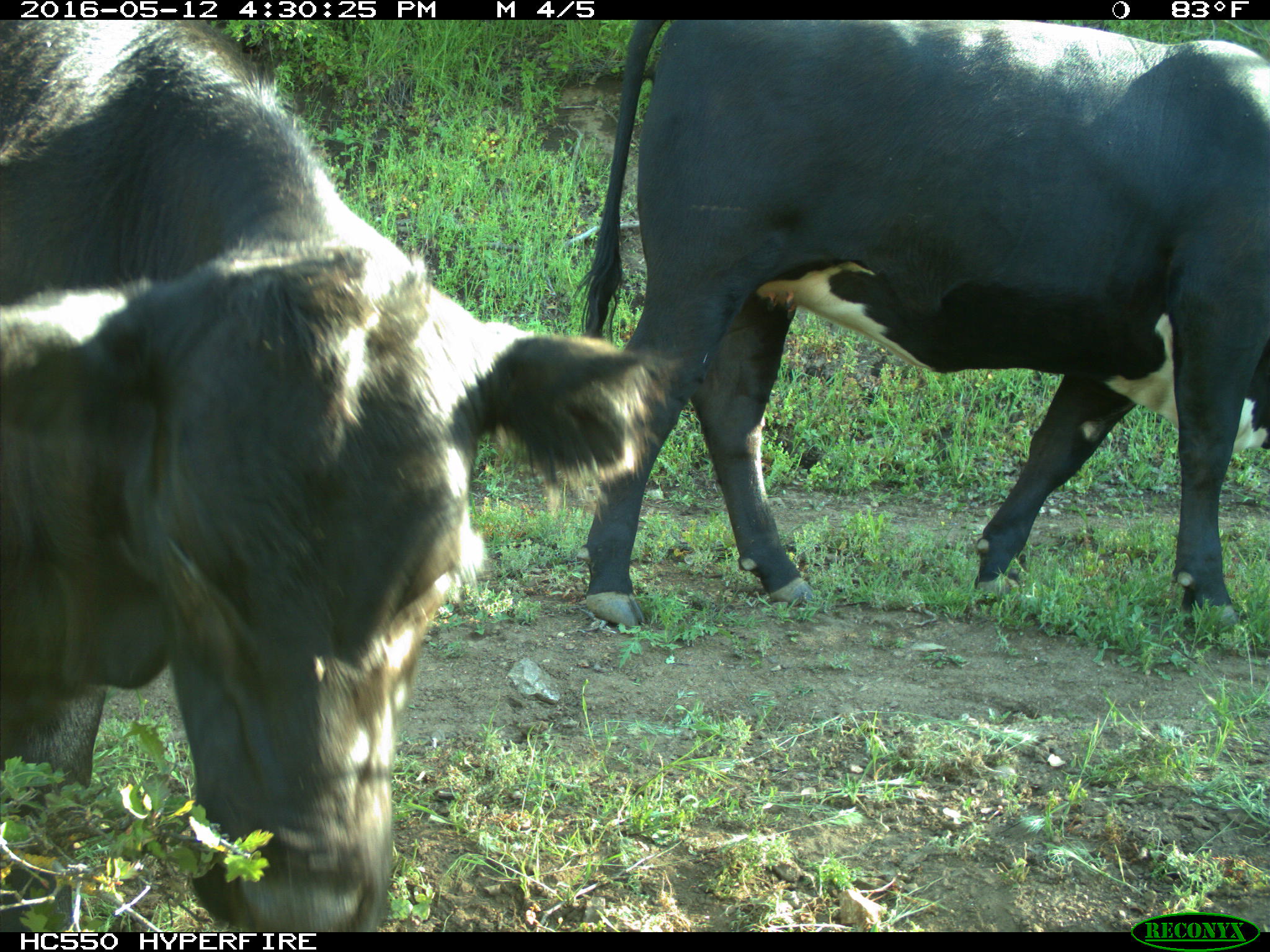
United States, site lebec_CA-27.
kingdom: Animalia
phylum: Chordata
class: Mammalia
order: Artiodactyla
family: Bovidae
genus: Bos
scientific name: Bos taurus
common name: domestic cow